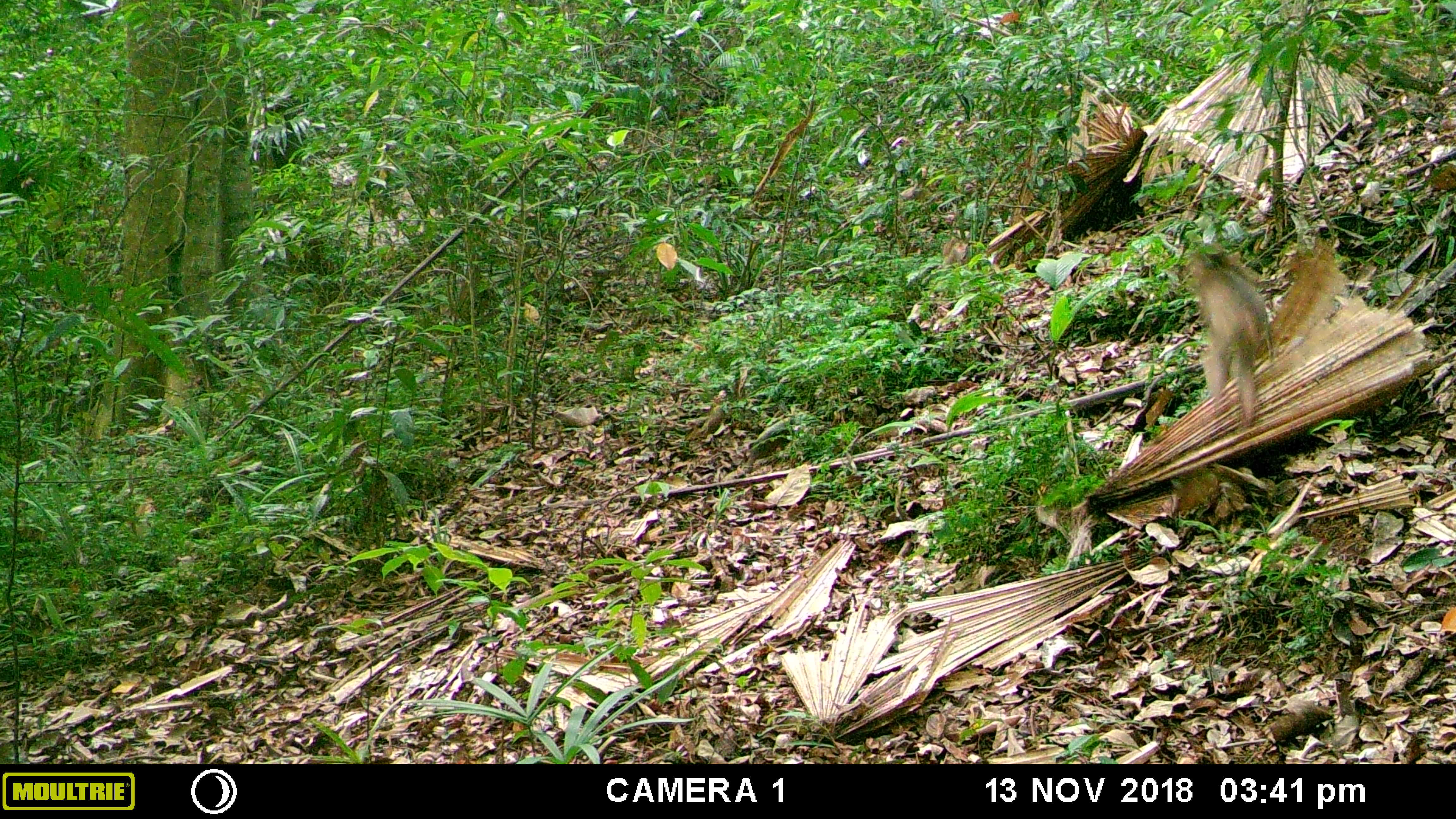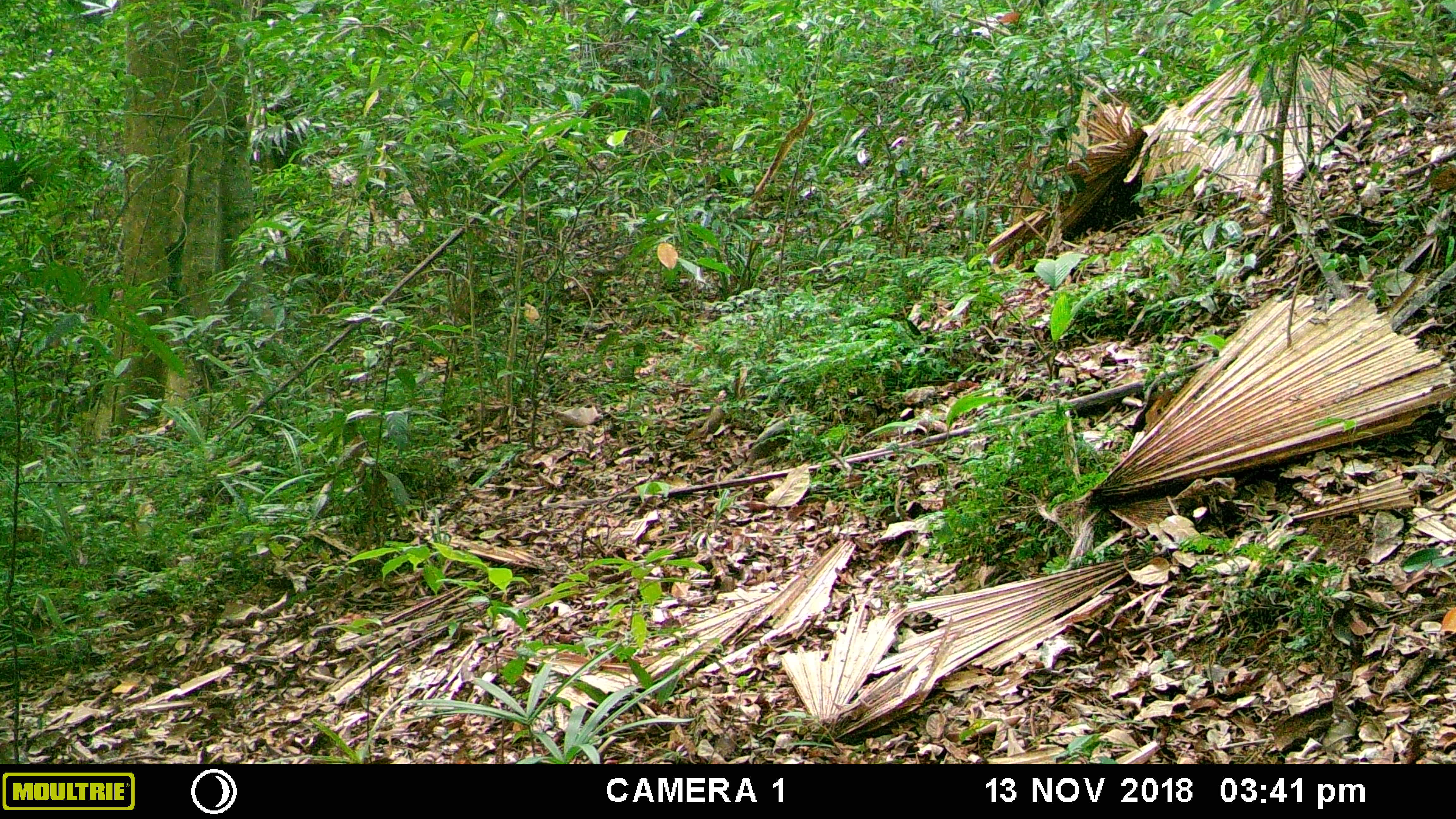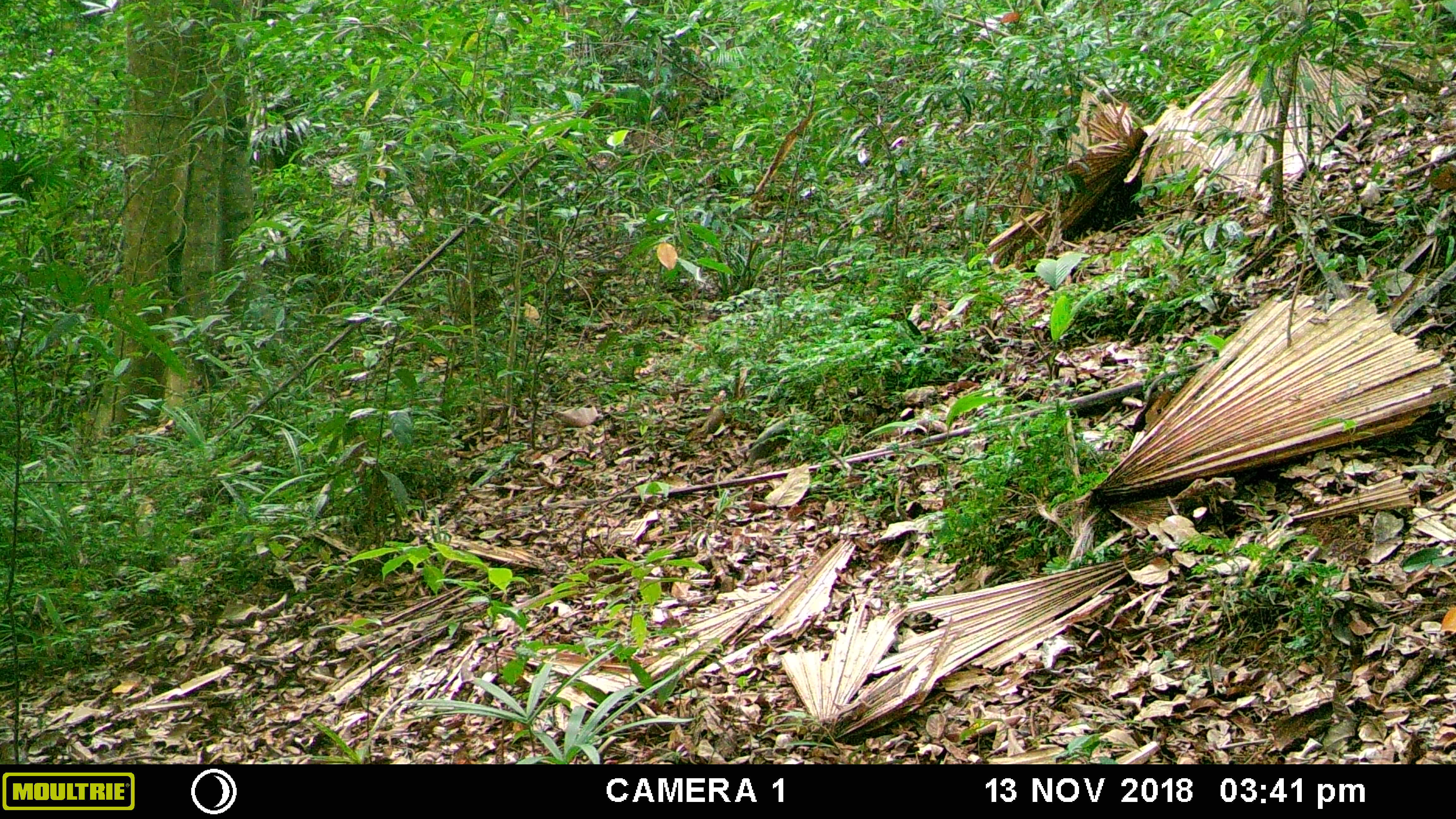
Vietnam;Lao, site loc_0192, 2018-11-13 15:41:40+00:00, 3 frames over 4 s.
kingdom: Animalia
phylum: Chordata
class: Mammalia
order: Primates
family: Cercopithecidae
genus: Macaca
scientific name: Macaca nemestrina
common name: pig-tailed macaque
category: pig tailed macaque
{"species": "pig tailed macaque (pig-tailed macaque) (Macaca nemestrina)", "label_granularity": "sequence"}